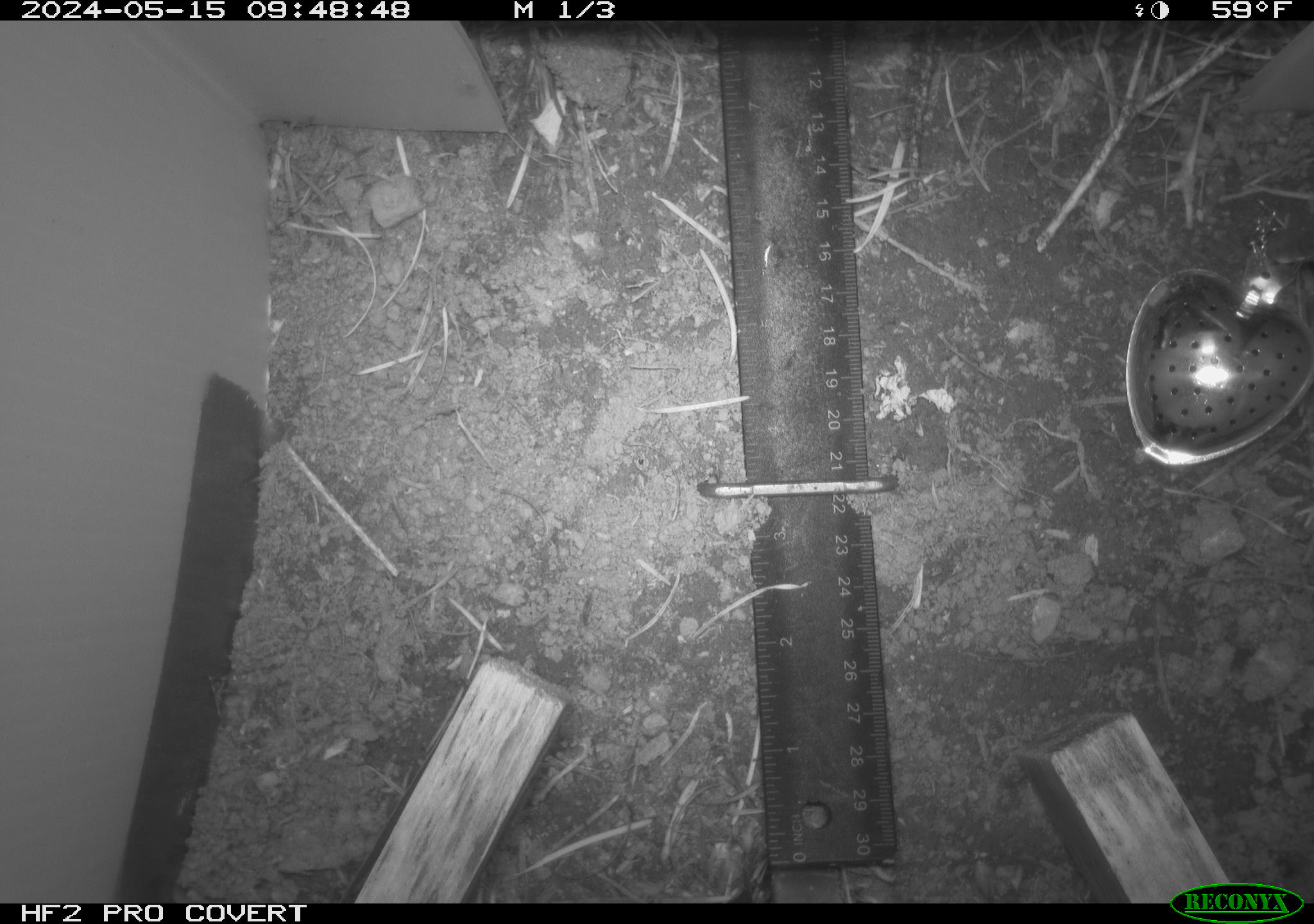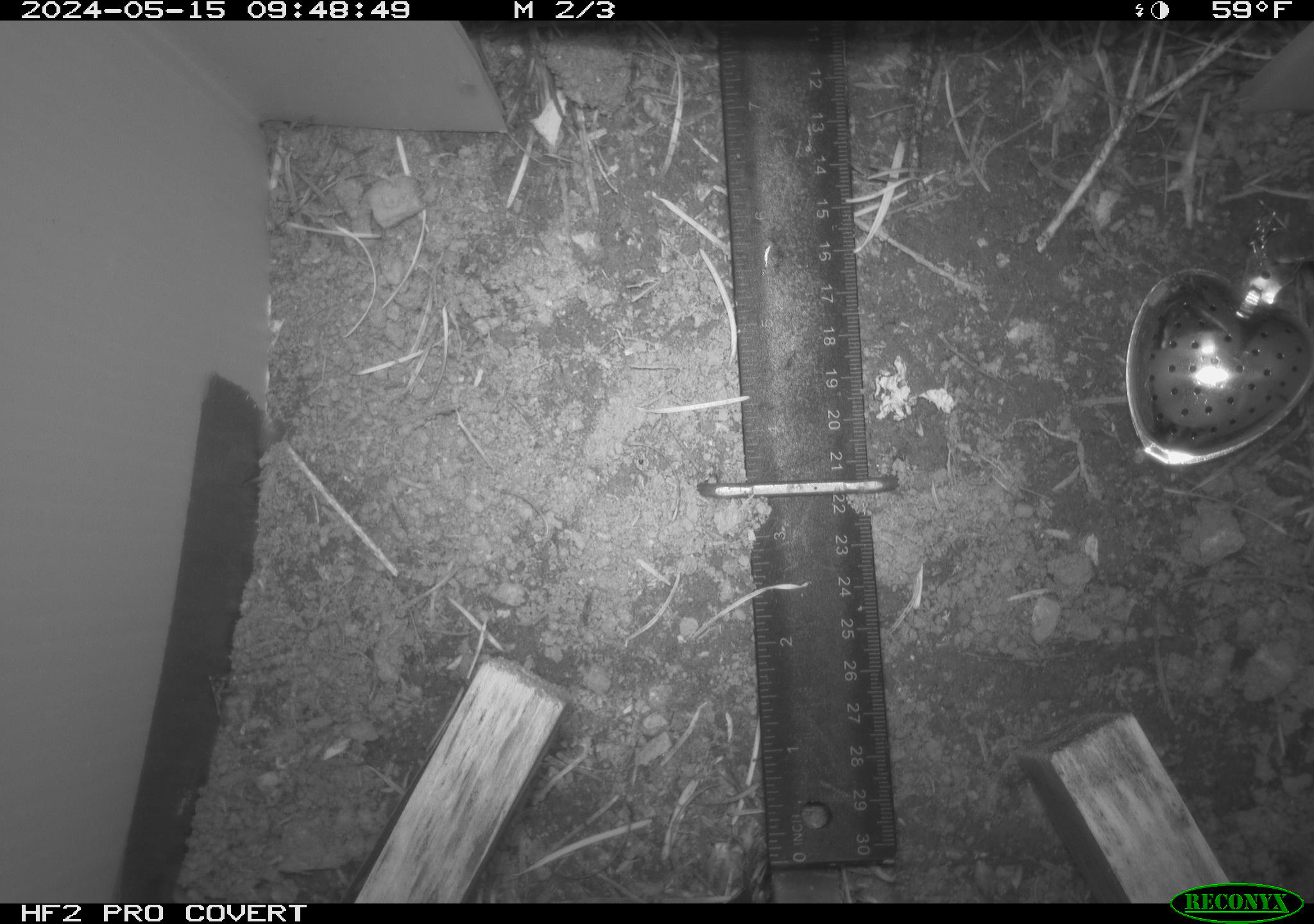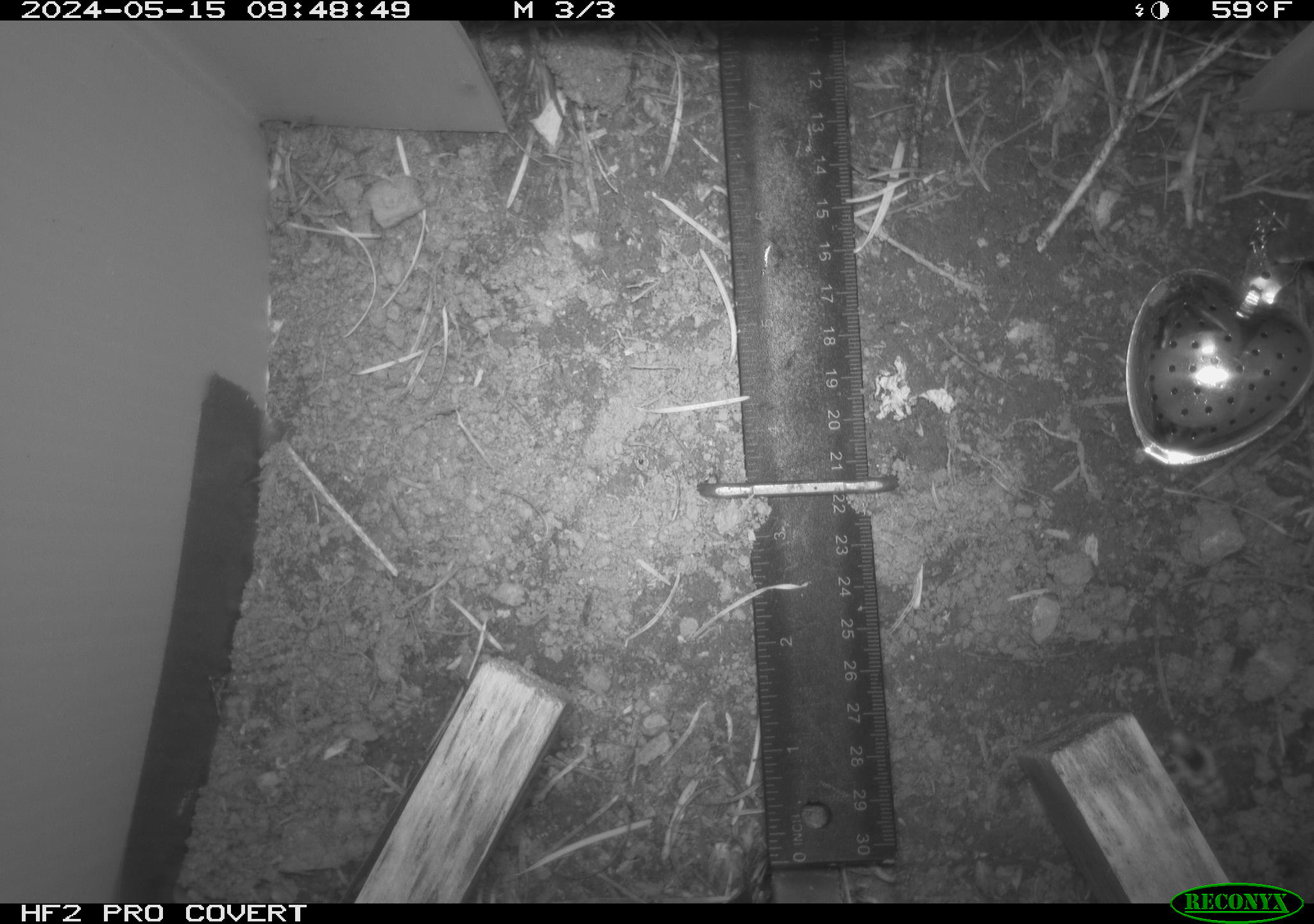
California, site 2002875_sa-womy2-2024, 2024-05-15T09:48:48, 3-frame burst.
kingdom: Animalia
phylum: Arthropoda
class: Insecta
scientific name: Insecta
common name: insect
Insect (Insecta).